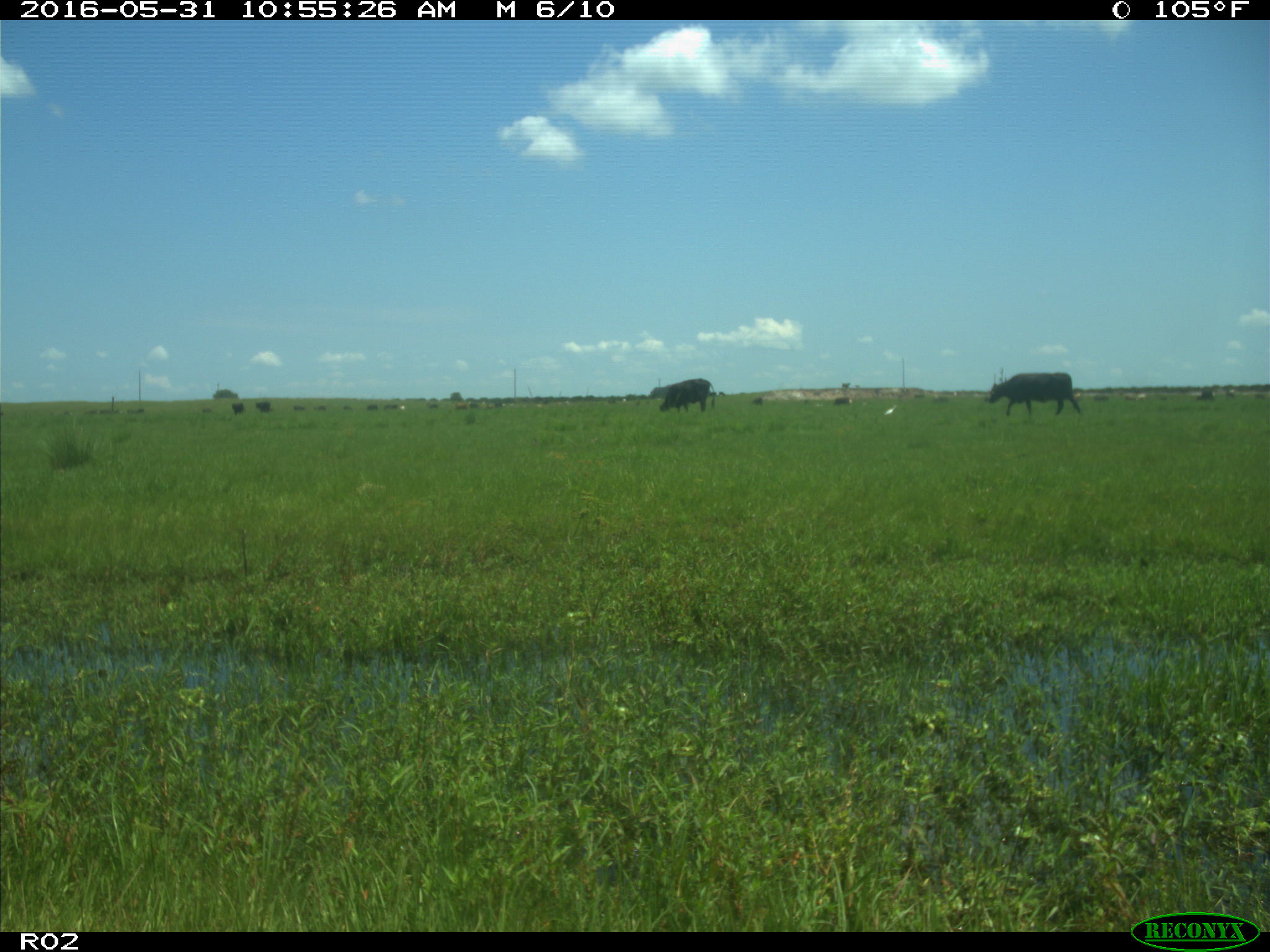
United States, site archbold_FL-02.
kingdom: Animalia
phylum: Chordata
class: Mammalia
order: Artiodactyla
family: Bovidae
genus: Bos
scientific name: Bos taurus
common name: domestic cow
Bos taurus (domestic cow).